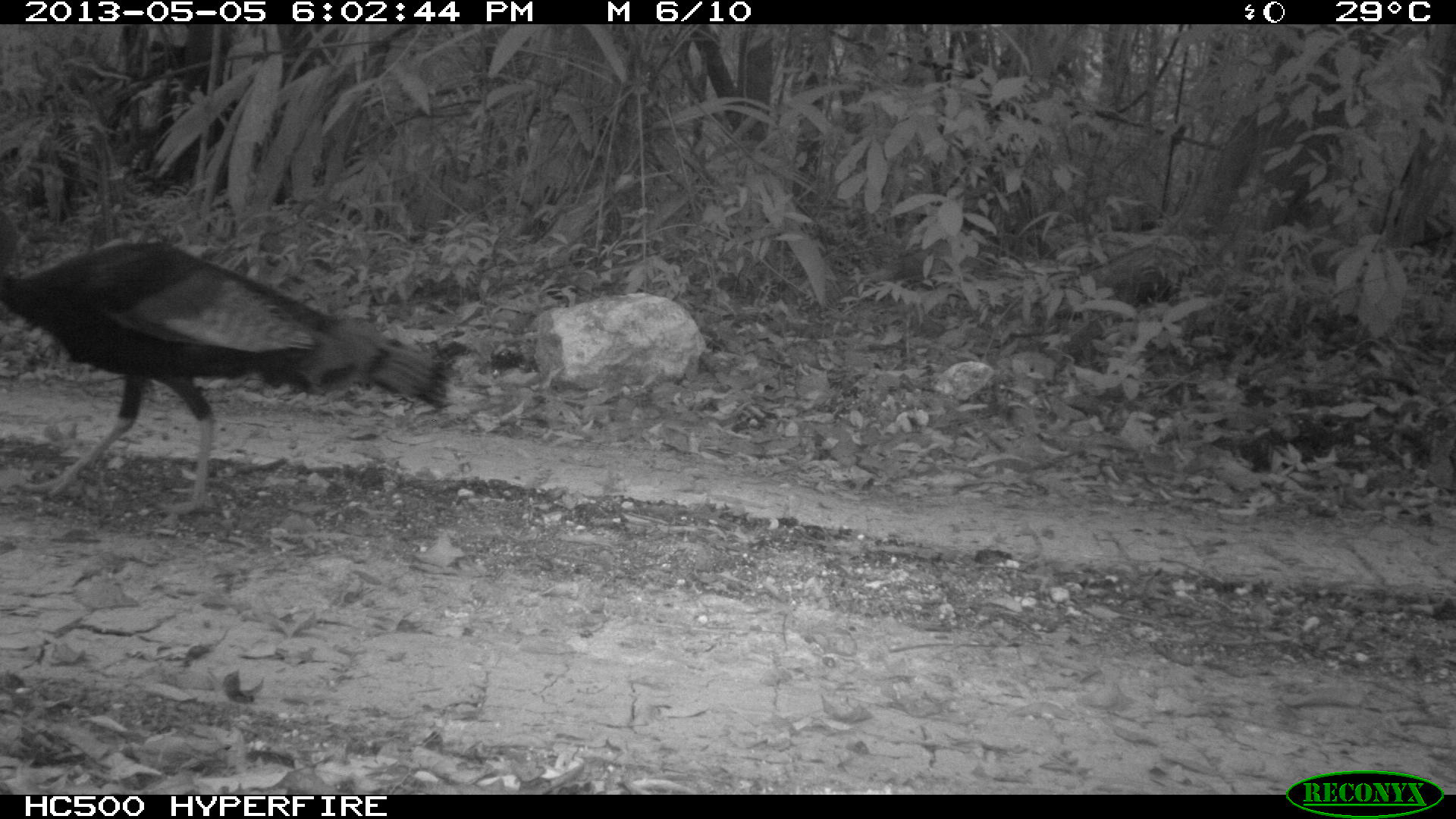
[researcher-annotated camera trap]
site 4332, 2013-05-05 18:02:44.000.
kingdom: Animalia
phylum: Chordata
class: Aves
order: Galliformes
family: Phasianidae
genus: Meleagris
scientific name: Meleagris ocellata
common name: ocellated turkey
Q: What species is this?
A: Meleagris ocellata (ocellated turkey).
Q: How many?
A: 1.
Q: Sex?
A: Male.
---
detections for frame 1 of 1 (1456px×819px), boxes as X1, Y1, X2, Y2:
meleagris ocellata: 0, 239, 448, 516